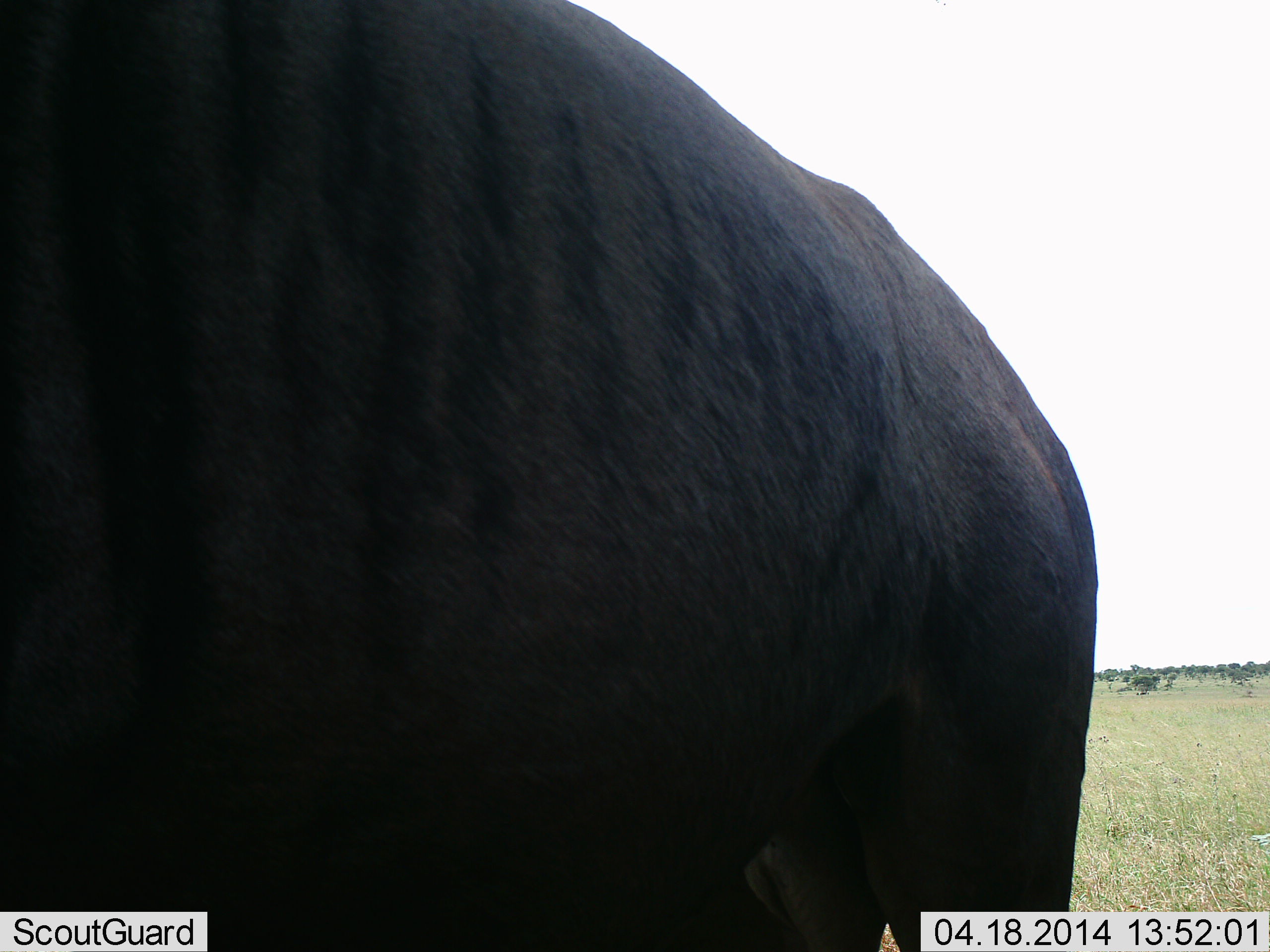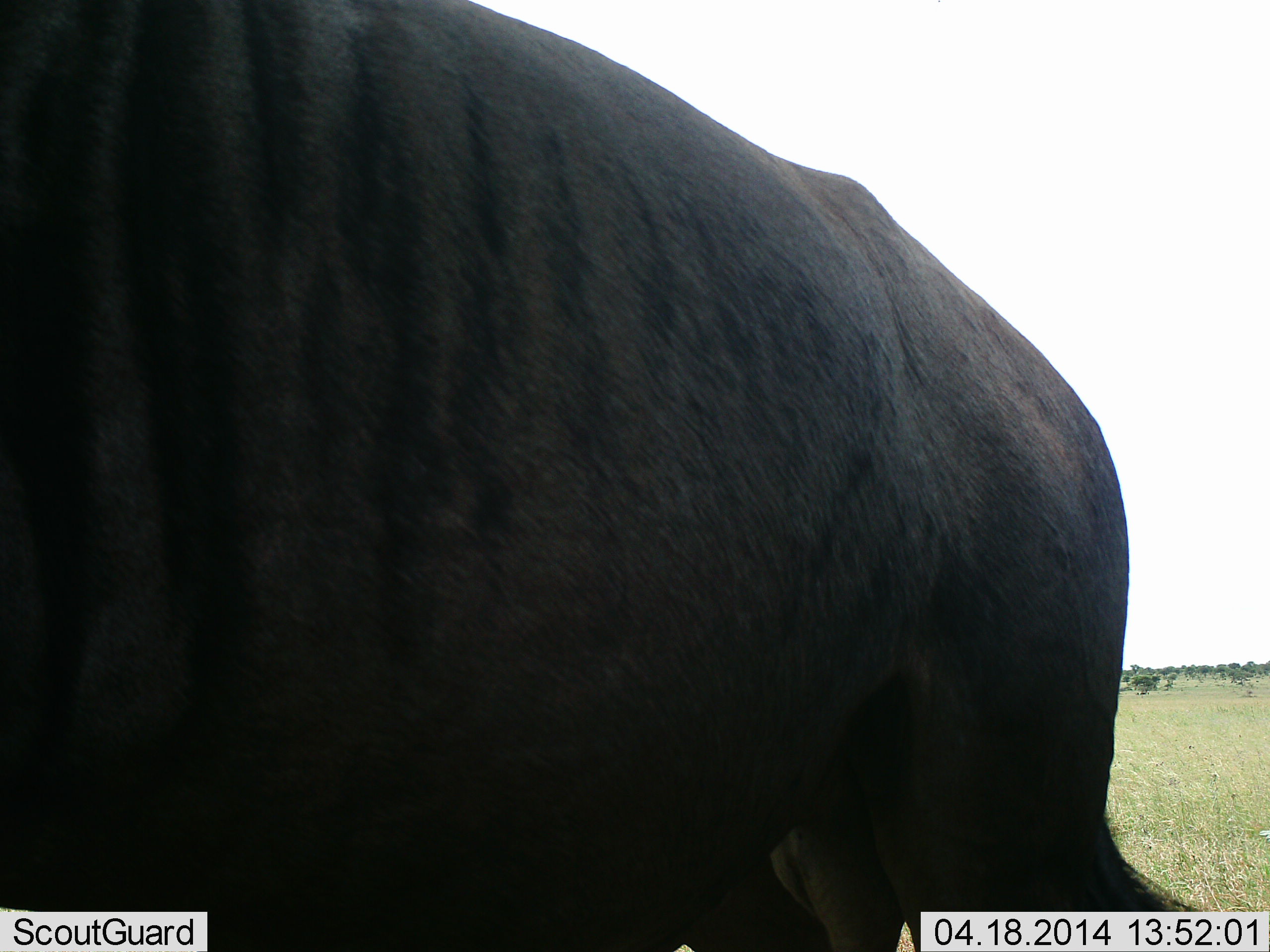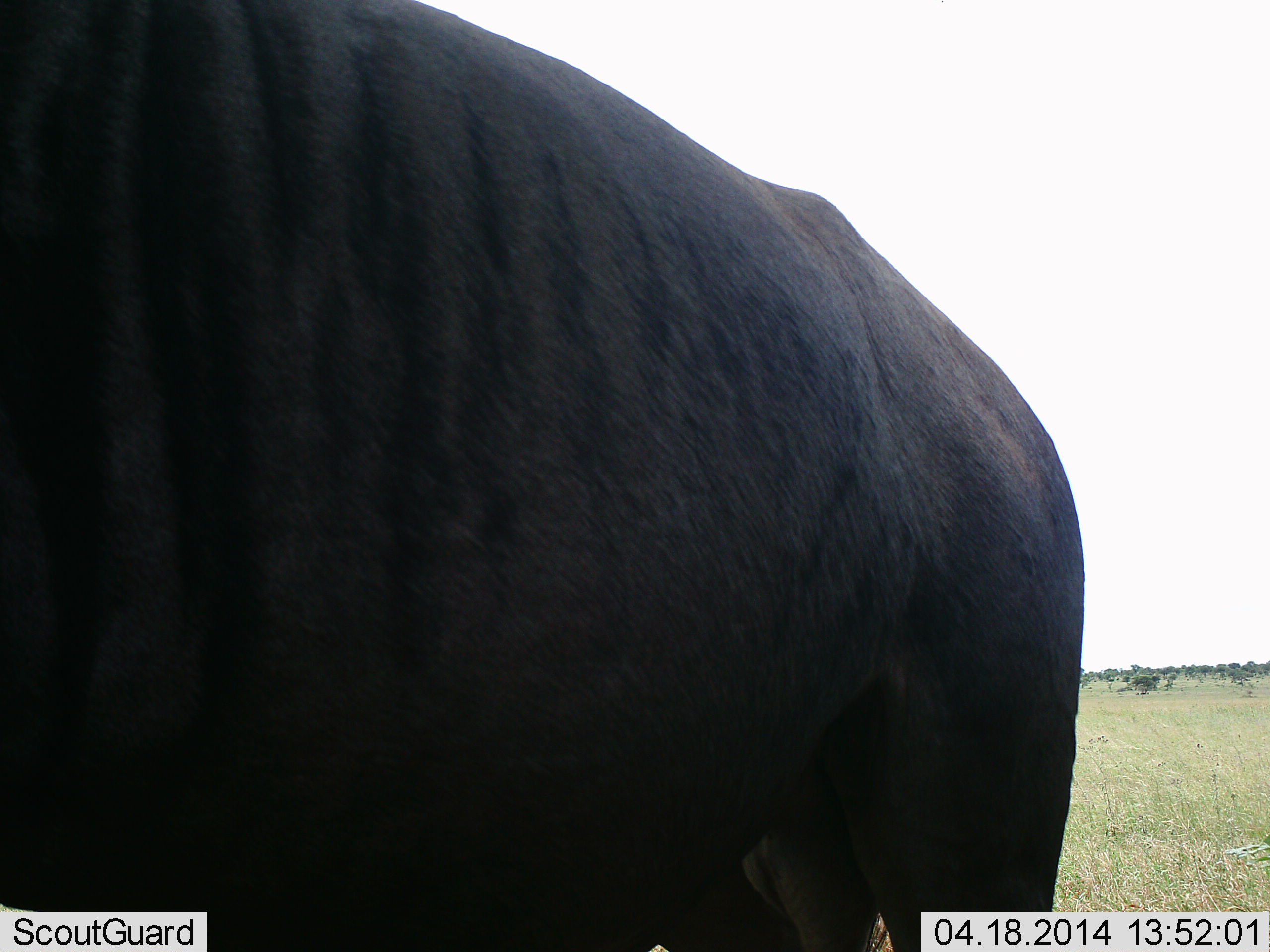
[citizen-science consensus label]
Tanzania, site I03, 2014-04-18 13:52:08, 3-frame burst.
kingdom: Animalia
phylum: Chordata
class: Mammalia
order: Artiodactyla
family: Bovidae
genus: Connochaetes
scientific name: Connochaetes taurinus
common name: blue wildebeest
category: wildebeest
Wildebeest (blue wildebeest) (Connochaetes taurinus), count 1. Behavior (volunteer vote fractions): standing 90%, resting 0%, moving 10%, interacting 0%. Young present (vote fraction): 0%. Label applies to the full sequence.